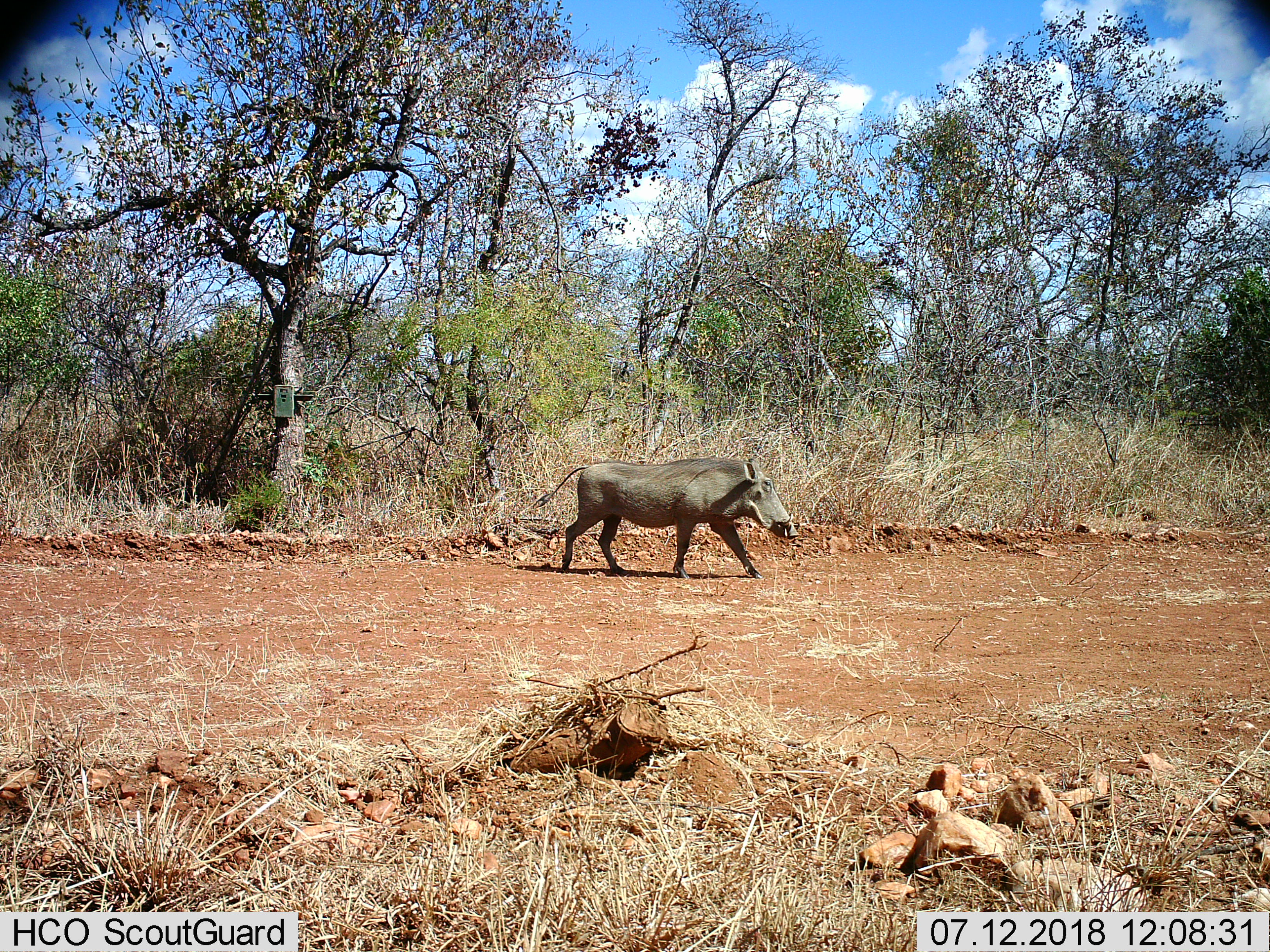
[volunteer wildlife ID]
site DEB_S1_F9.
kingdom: Animalia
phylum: Chordata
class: Mammalia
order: Artiodactyla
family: Suidae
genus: Phacochoerus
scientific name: Phacochoerus africanus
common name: warthog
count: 1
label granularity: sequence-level